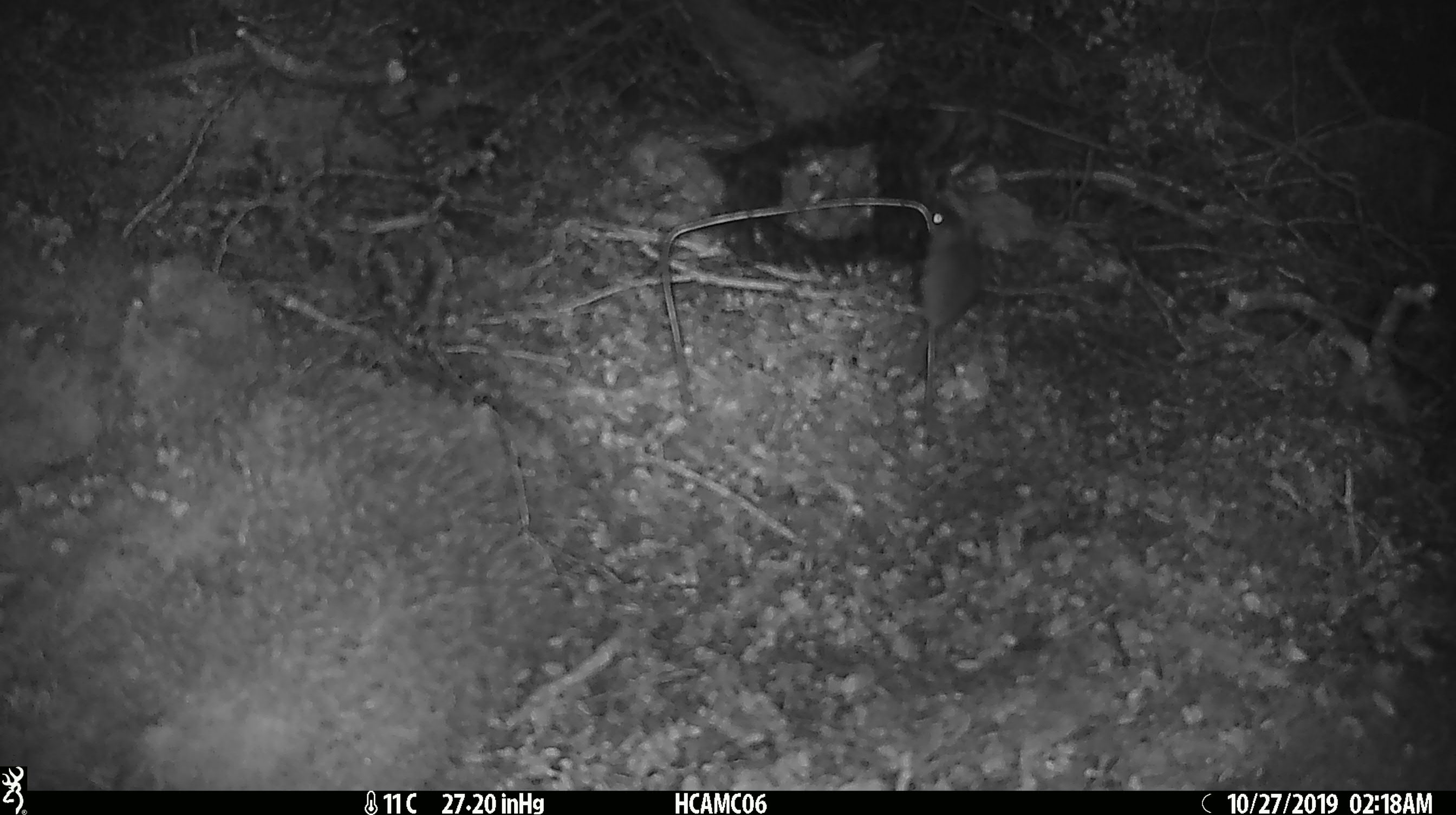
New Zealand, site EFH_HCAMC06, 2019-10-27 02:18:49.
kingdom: Animalia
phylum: Chordata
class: Mammalia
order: Rodentia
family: Muridae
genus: Mus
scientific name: Mus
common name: mouse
Mouse (Mus).